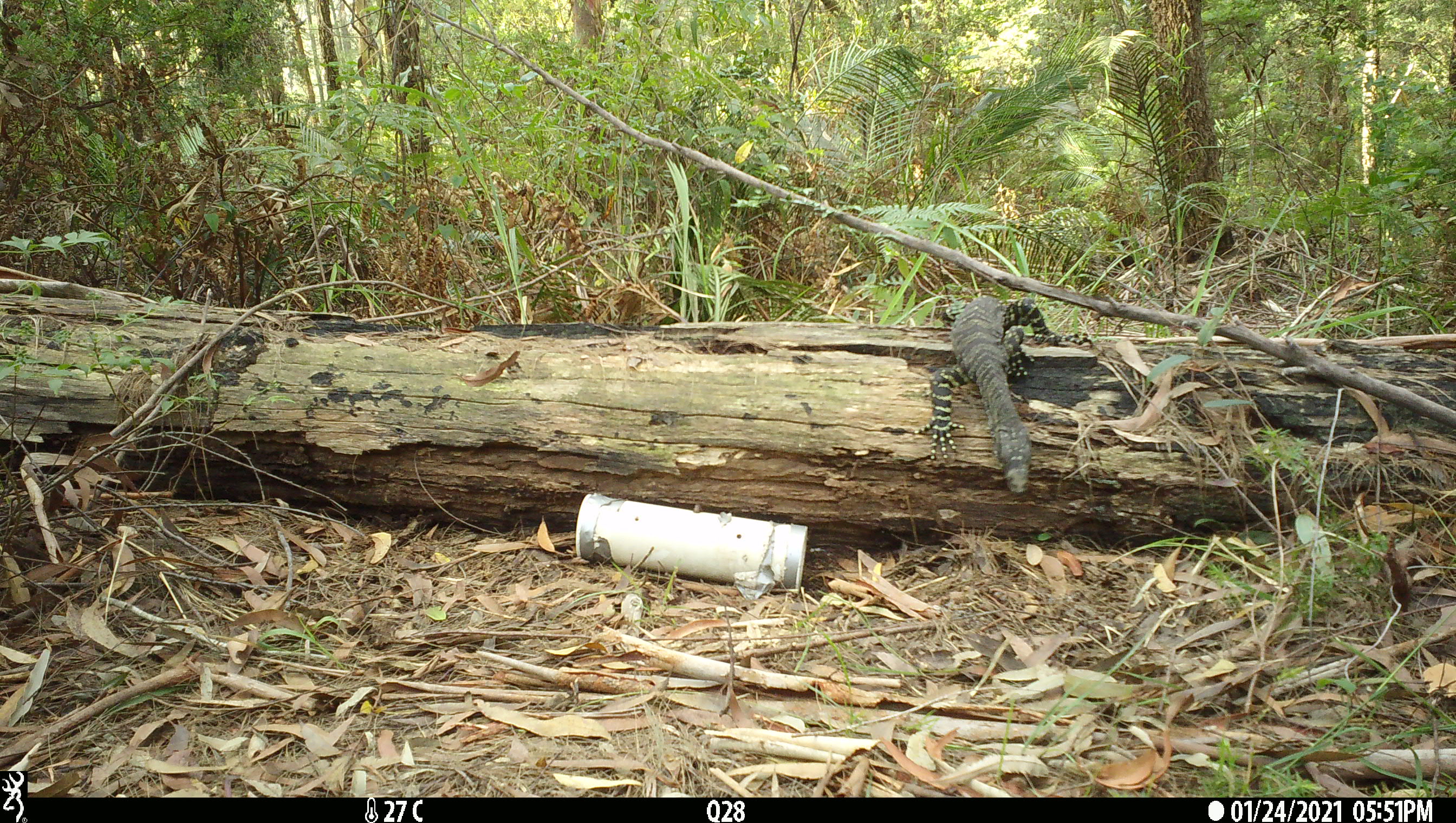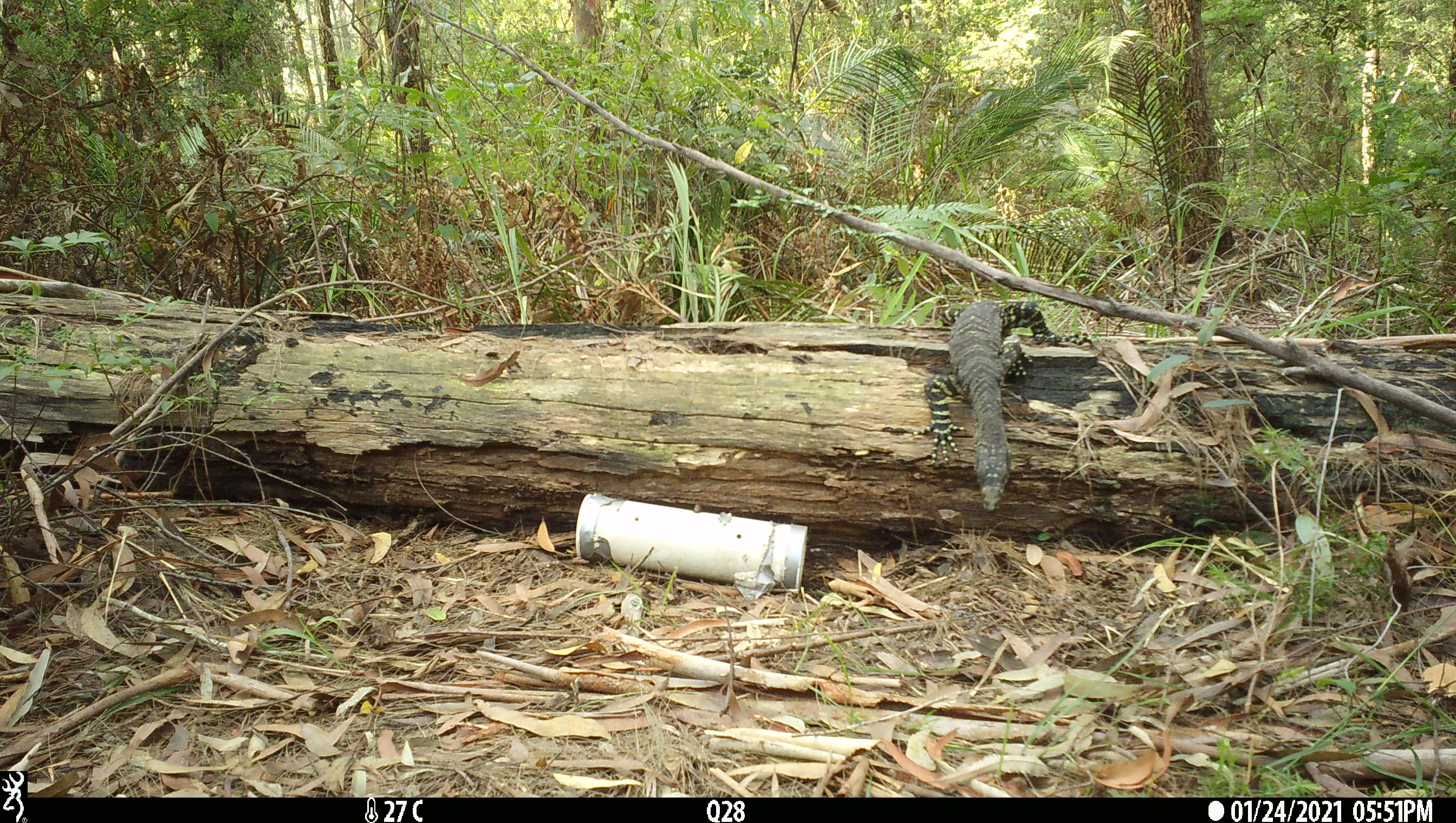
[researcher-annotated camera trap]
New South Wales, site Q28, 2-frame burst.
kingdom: Animalia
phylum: Chordata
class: Reptilia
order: Squamata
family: Varanidae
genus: Varanus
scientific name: Varanus varius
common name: lace monitor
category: goanna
Goanna (lace monitor) (Varanus varius).